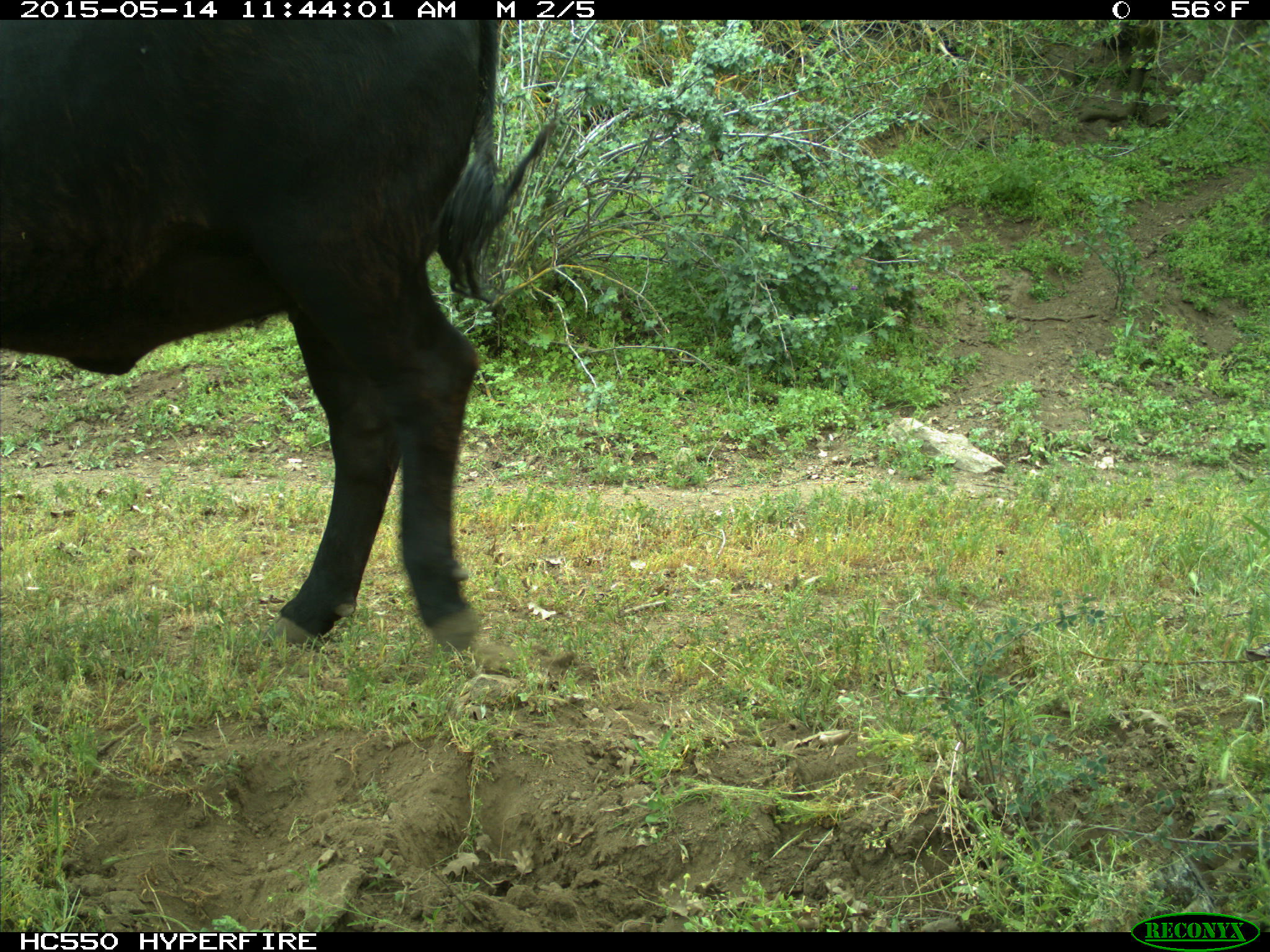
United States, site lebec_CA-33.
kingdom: Animalia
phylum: Chordata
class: Mammalia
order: Artiodactyla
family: Bovidae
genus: Bos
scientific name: Bos taurus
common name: domestic cow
Bos taurus (domestic cow).